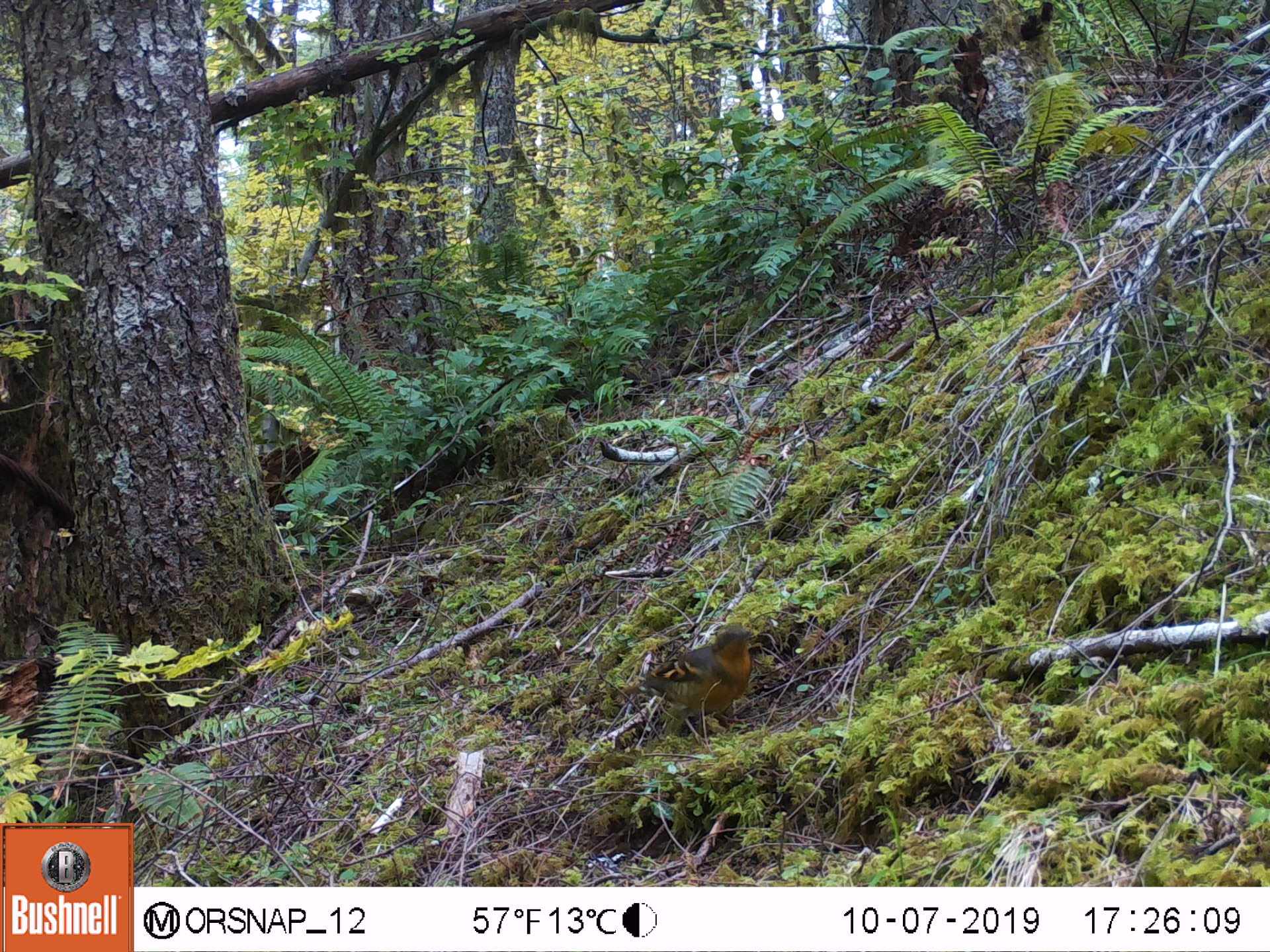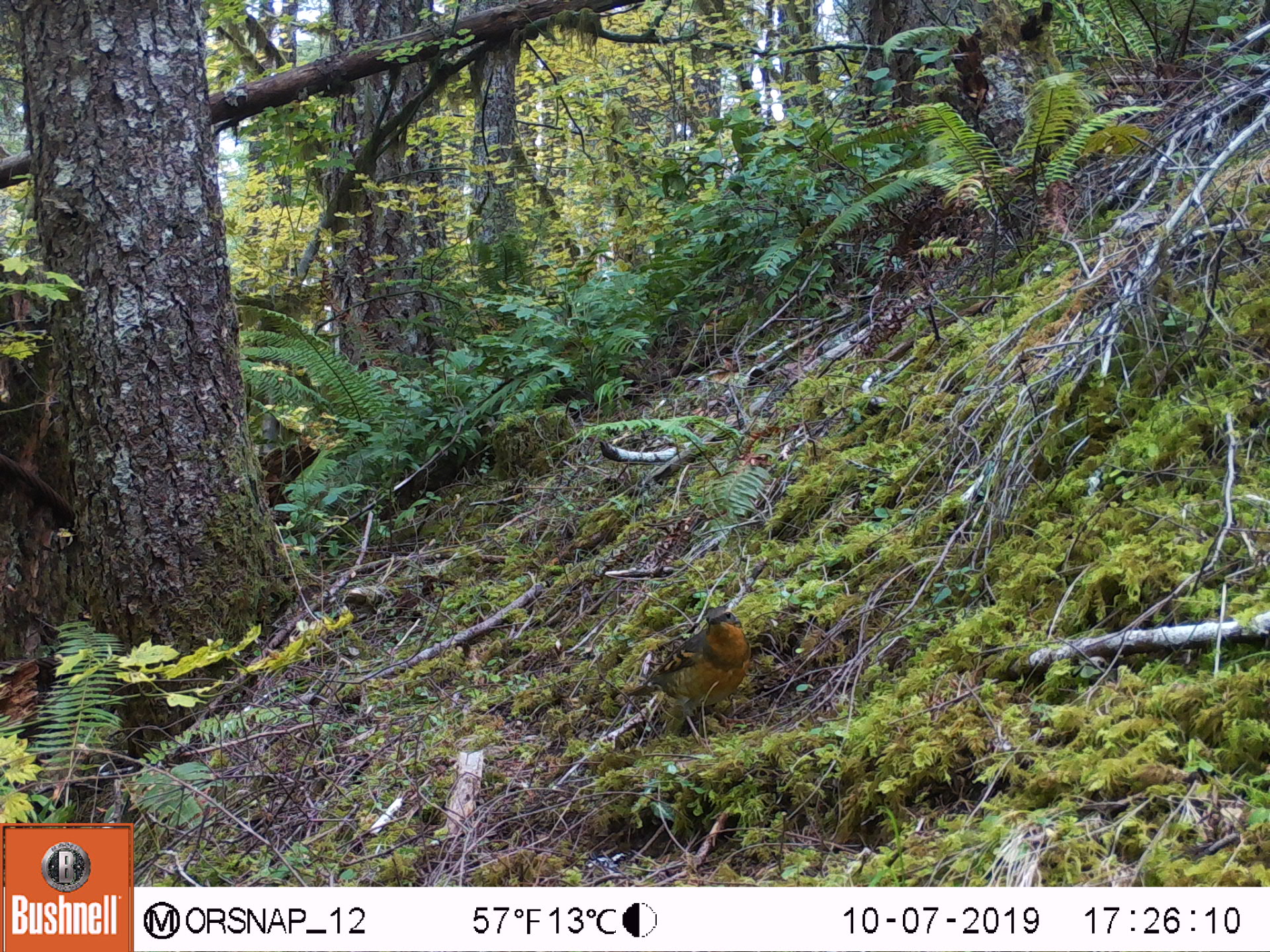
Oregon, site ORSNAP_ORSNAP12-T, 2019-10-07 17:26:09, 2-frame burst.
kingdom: Animalia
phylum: Chordata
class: Aves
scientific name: Aves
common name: bird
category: other bird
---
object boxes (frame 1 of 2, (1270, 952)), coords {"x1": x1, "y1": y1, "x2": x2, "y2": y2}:
other bird: {"x1": 634, "y1": 611, "x2": 771, "y2": 743}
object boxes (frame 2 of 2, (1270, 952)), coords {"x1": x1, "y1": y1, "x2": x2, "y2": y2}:
other bird: {"x1": 622, "y1": 598, "x2": 771, "y2": 740}